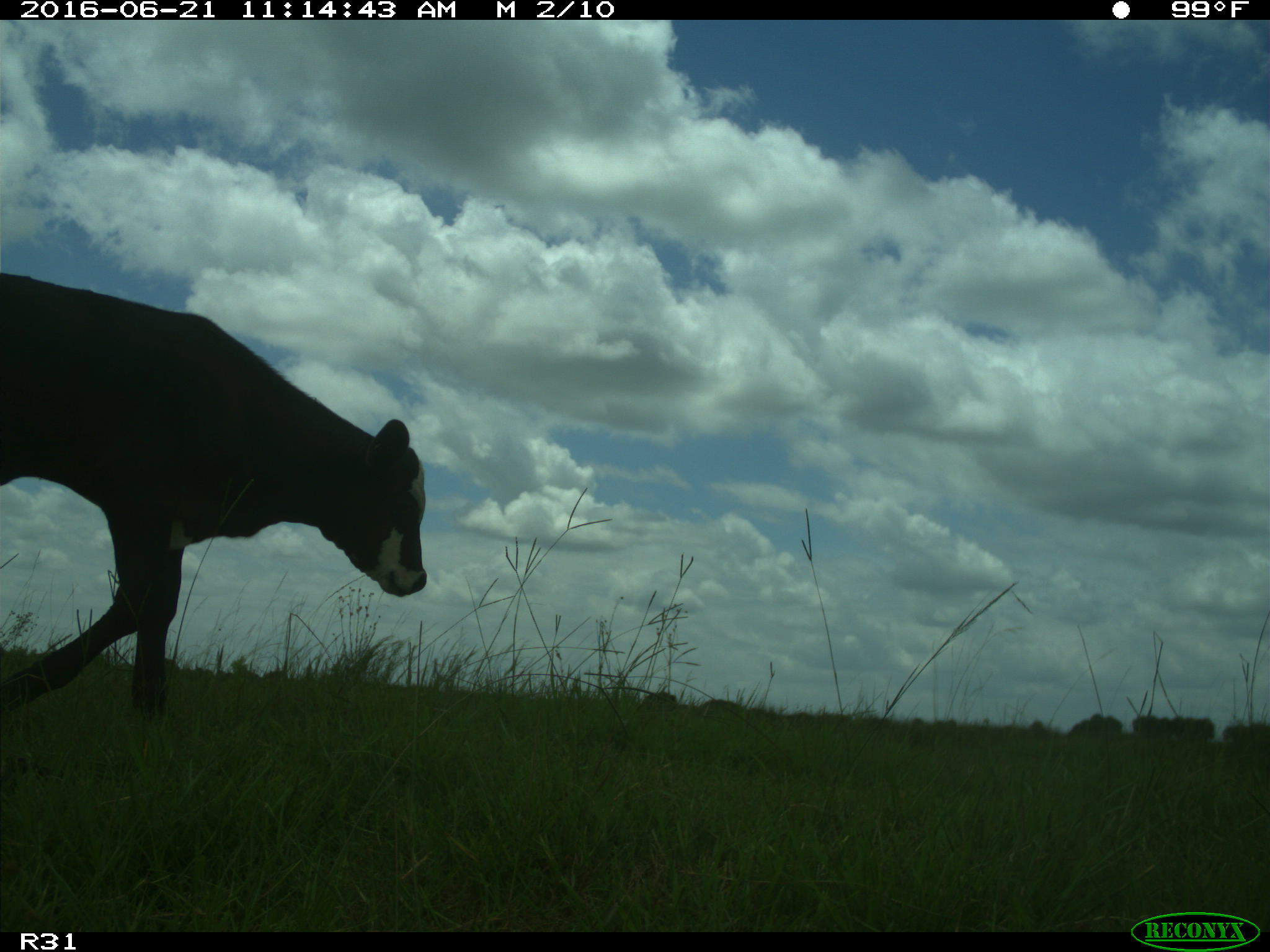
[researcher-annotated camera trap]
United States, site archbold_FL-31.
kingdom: Animalia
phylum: Chordata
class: Mammalia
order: Artiodactyla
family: Bovidae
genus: Bos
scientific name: Bos taurus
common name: domestic cow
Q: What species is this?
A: Bos taurus (domestic cow).